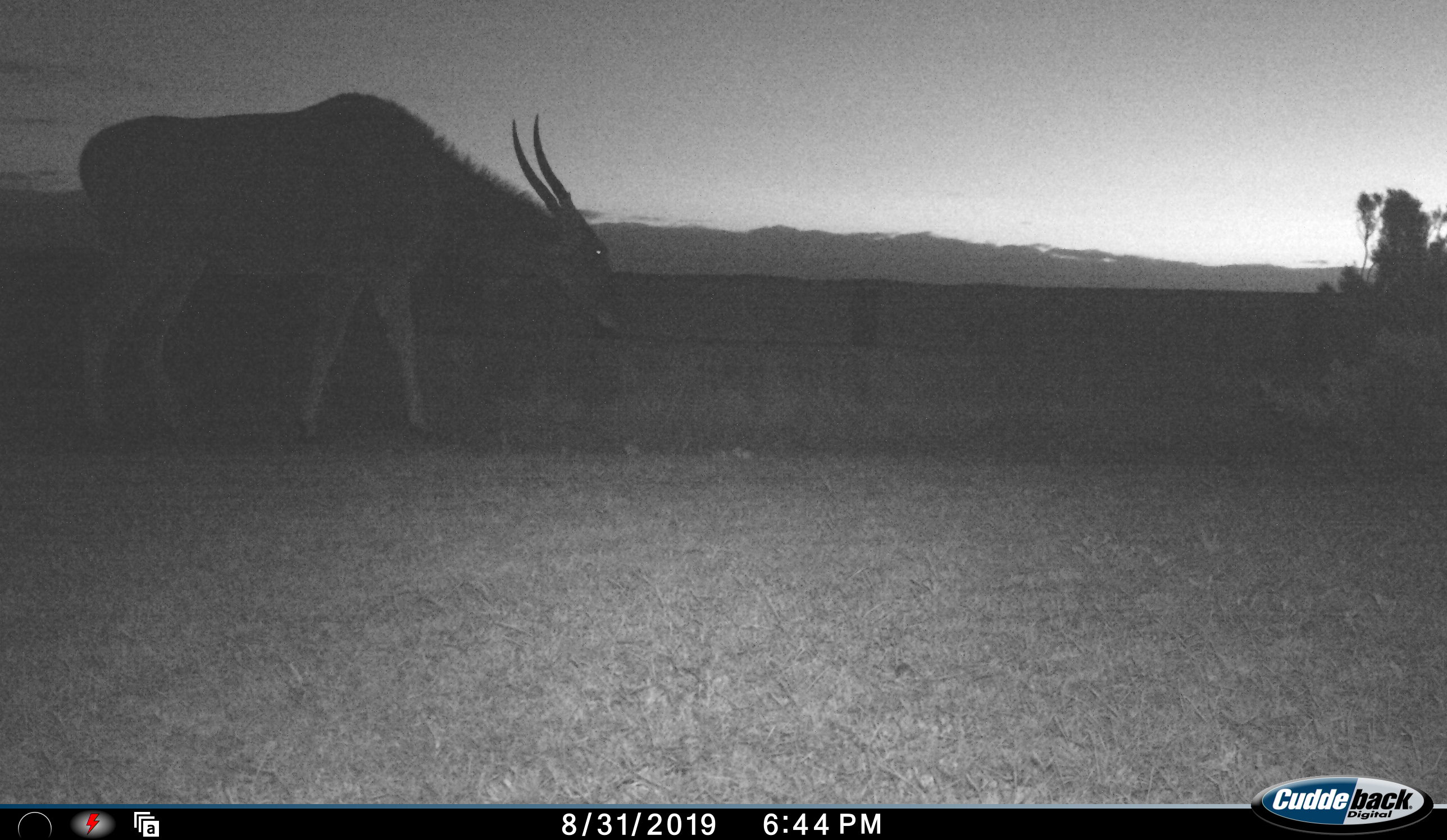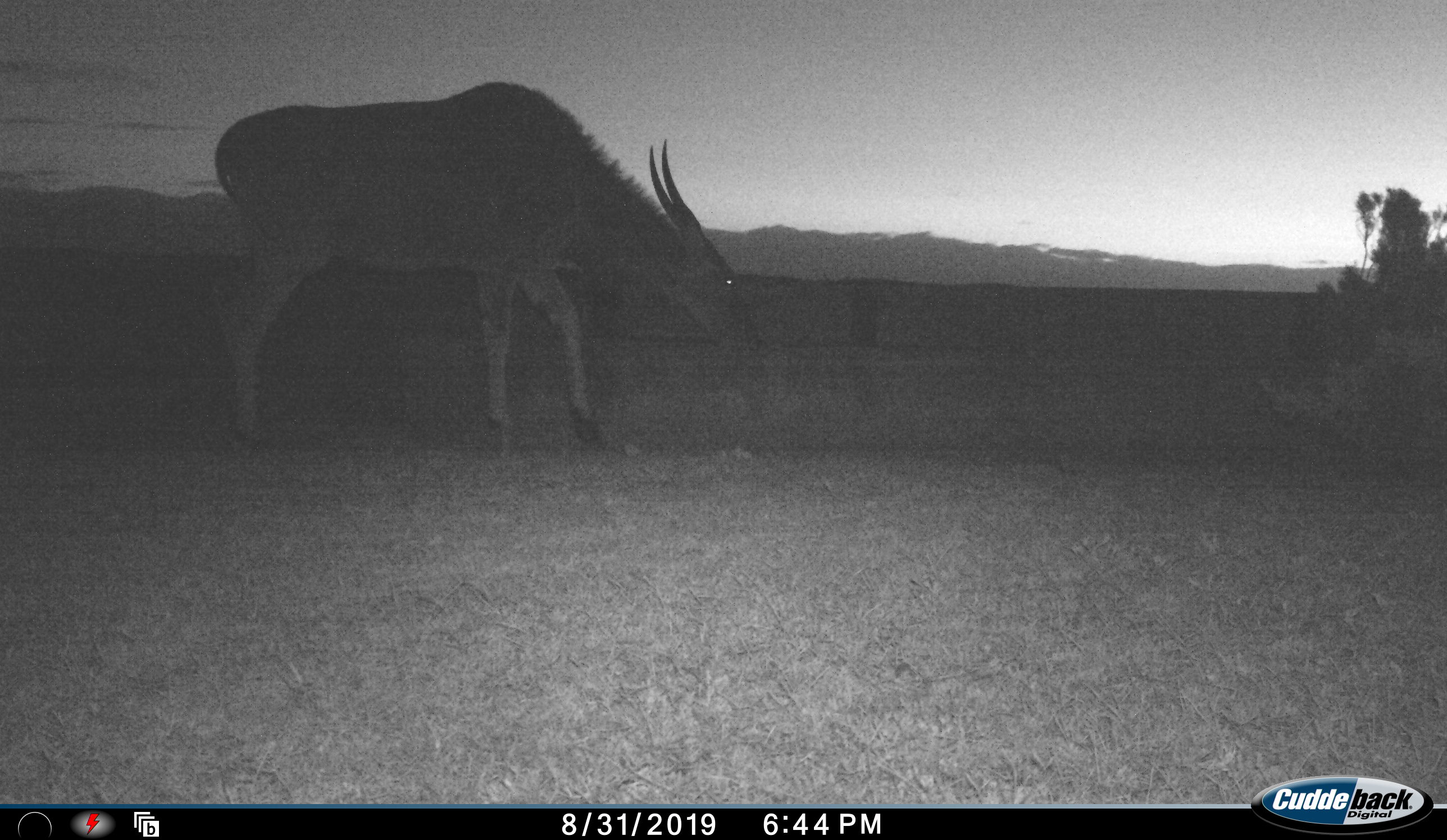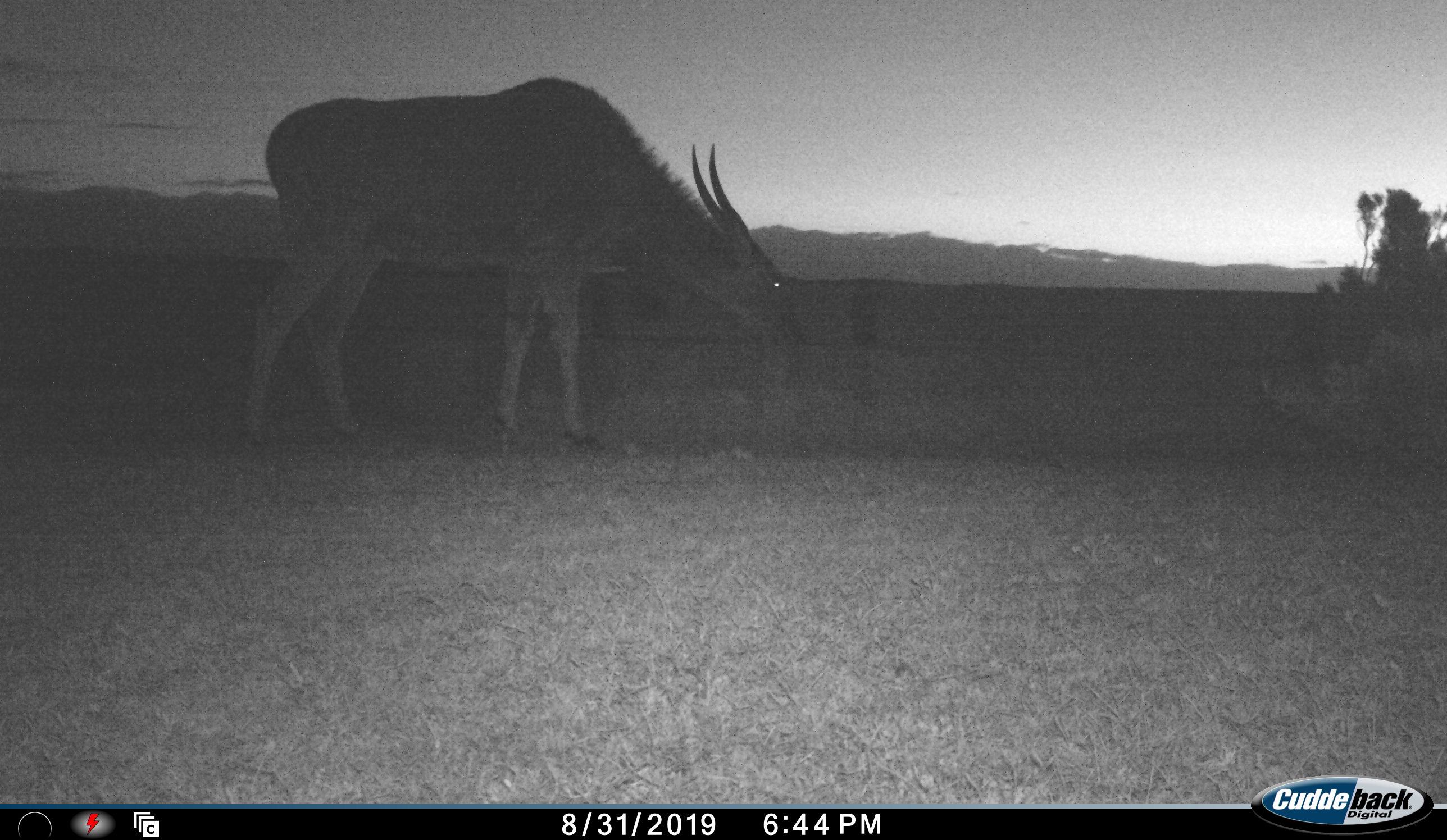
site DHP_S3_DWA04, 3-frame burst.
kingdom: Animalia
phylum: Chordata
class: Mammalia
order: Artiodactyla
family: Bovidae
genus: Tragelaphus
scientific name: Tragelaphus oryx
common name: eland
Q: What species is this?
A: Eland (Tragelaphus oryx).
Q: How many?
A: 1.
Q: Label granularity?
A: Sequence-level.